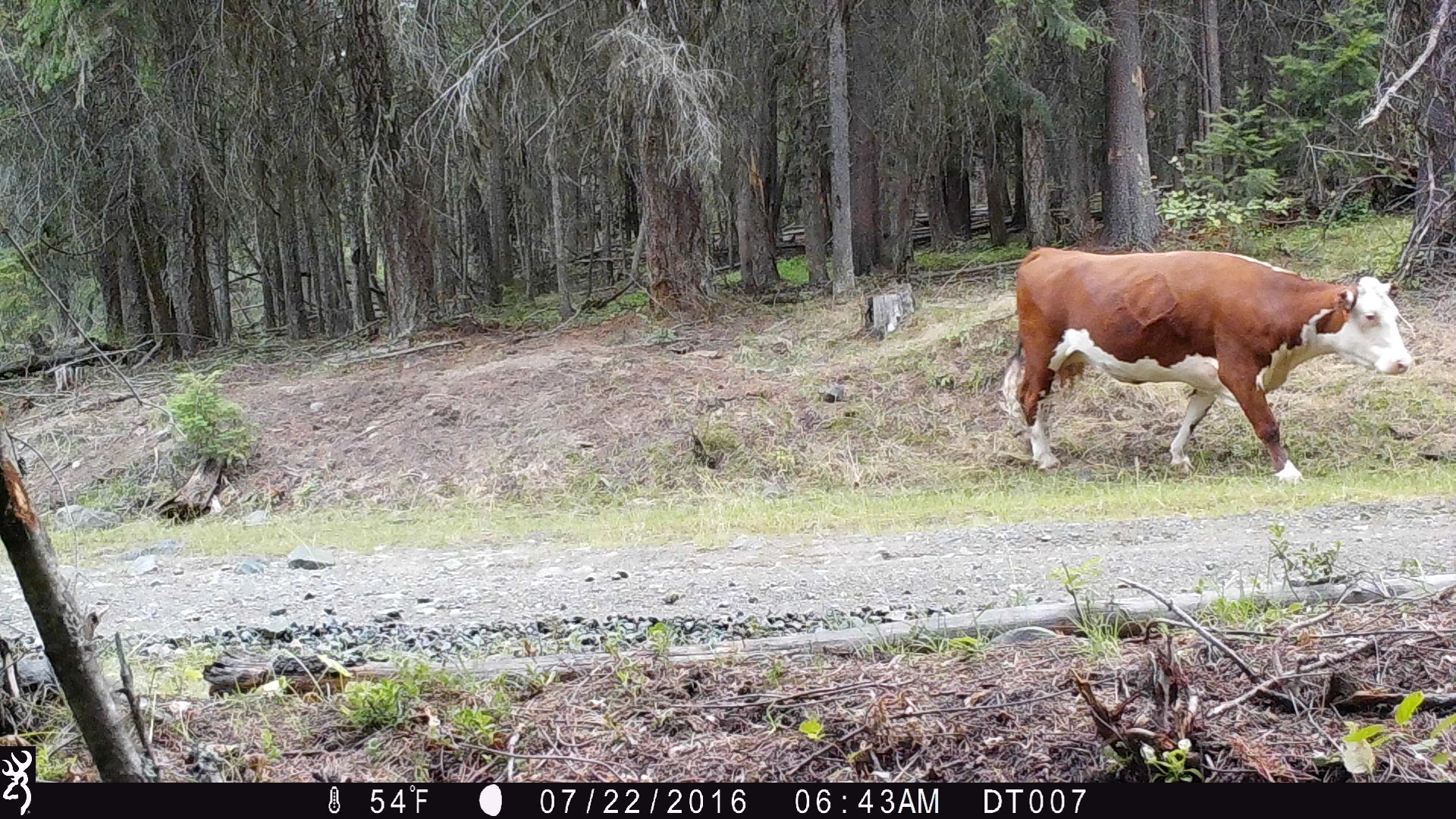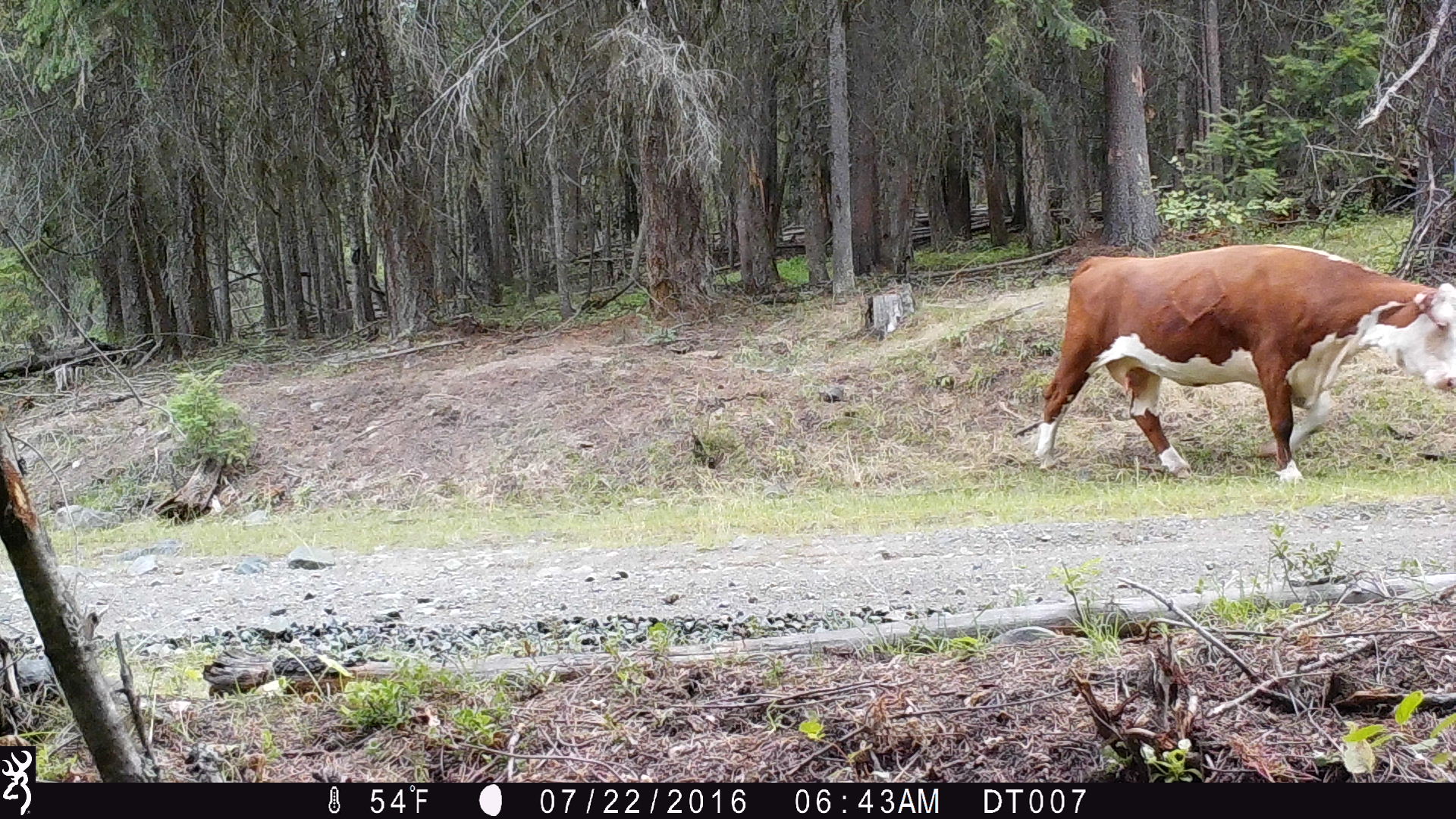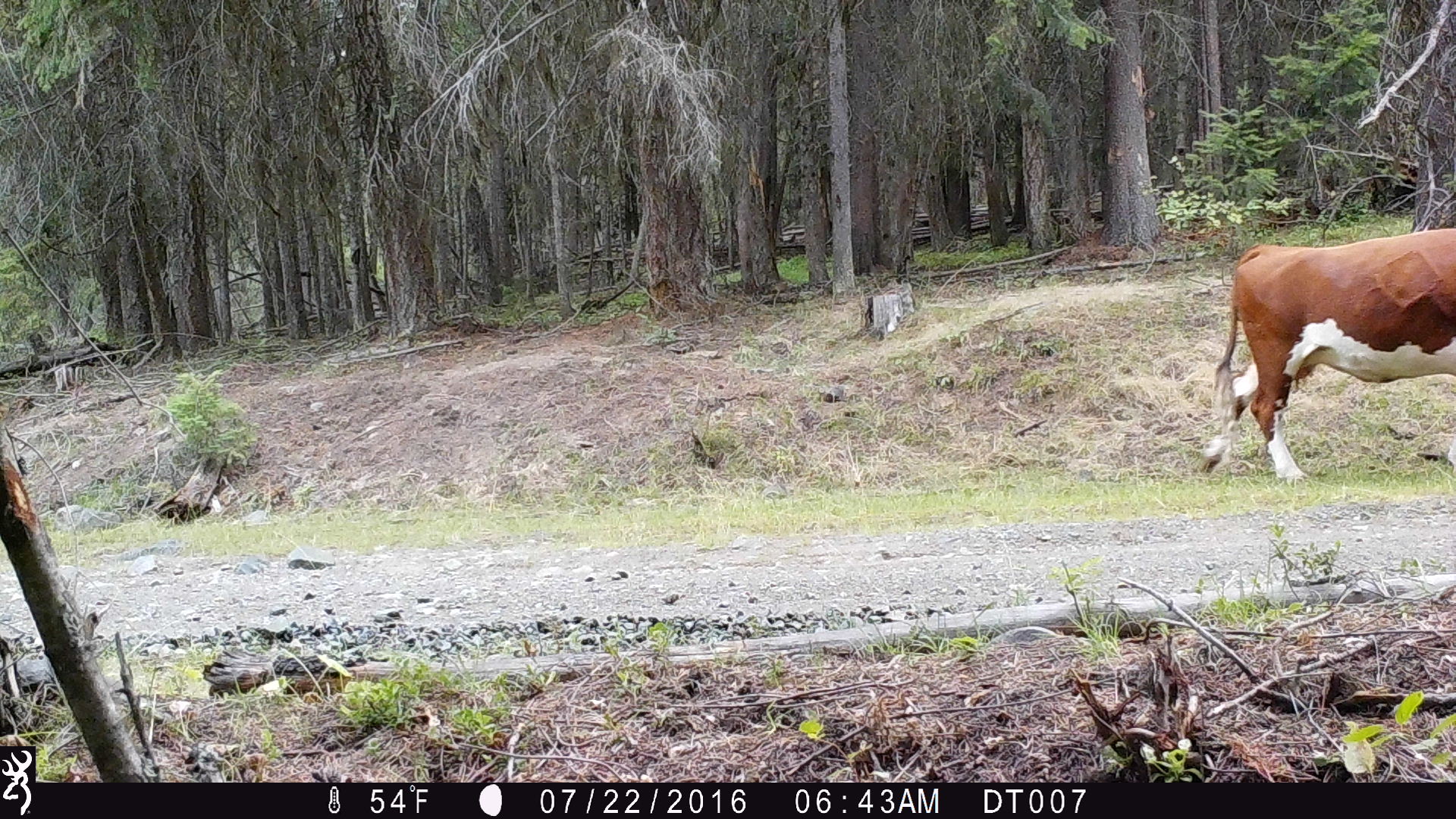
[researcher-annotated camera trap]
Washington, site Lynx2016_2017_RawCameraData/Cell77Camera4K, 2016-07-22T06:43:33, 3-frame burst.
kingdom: Animalia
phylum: Chordata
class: Mammalia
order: Artiodactyla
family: Bovidae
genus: Bos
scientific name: Bos taurus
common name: domestic cattle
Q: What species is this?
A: Domestic cattle (Bos taurus).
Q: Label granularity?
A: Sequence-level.